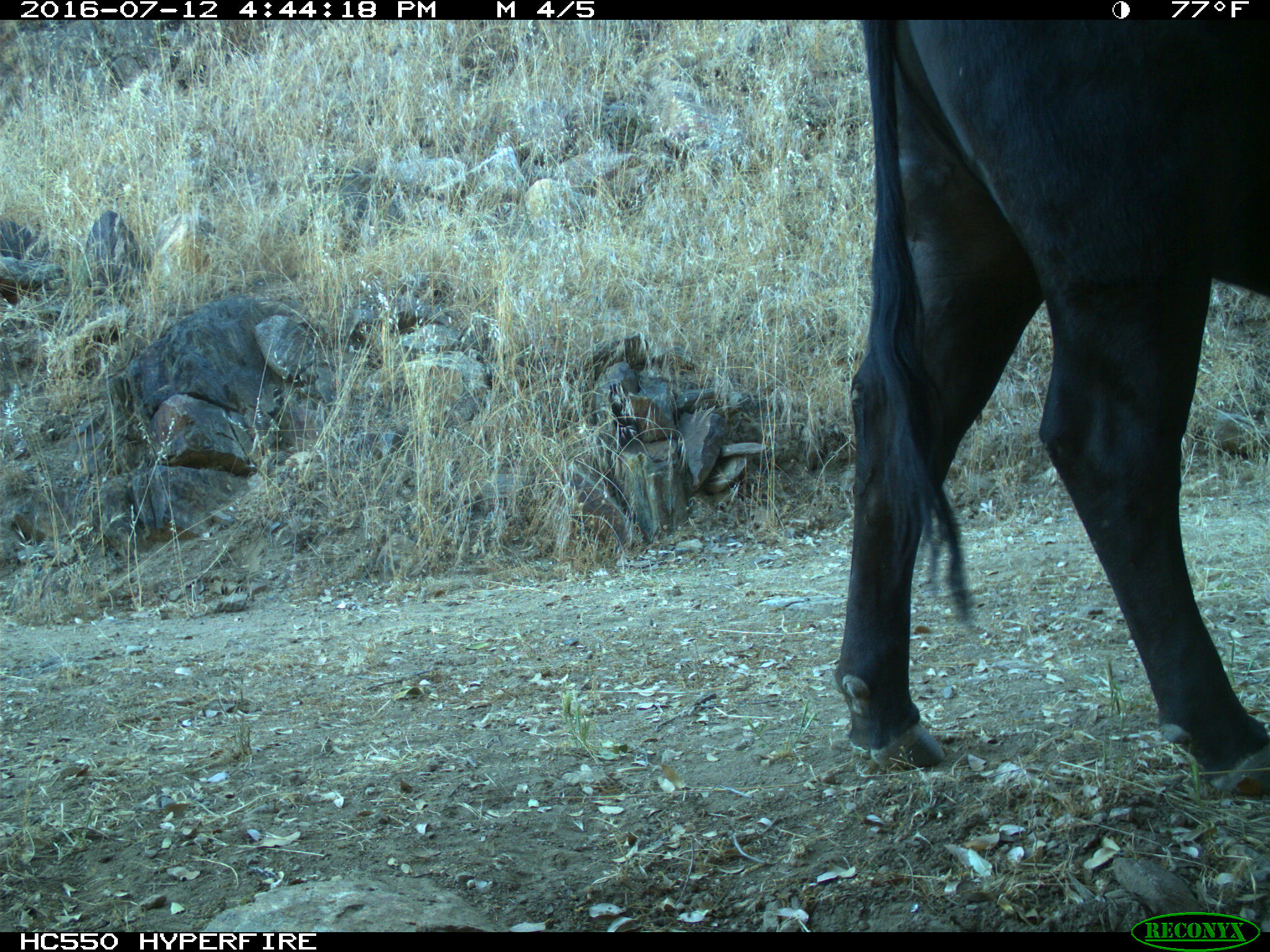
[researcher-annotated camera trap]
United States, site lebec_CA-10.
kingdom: Animalia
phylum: Chordata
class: Mammalia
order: Artiodactyla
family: Bovidae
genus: Bos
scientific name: Bos taurus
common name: domestic cow